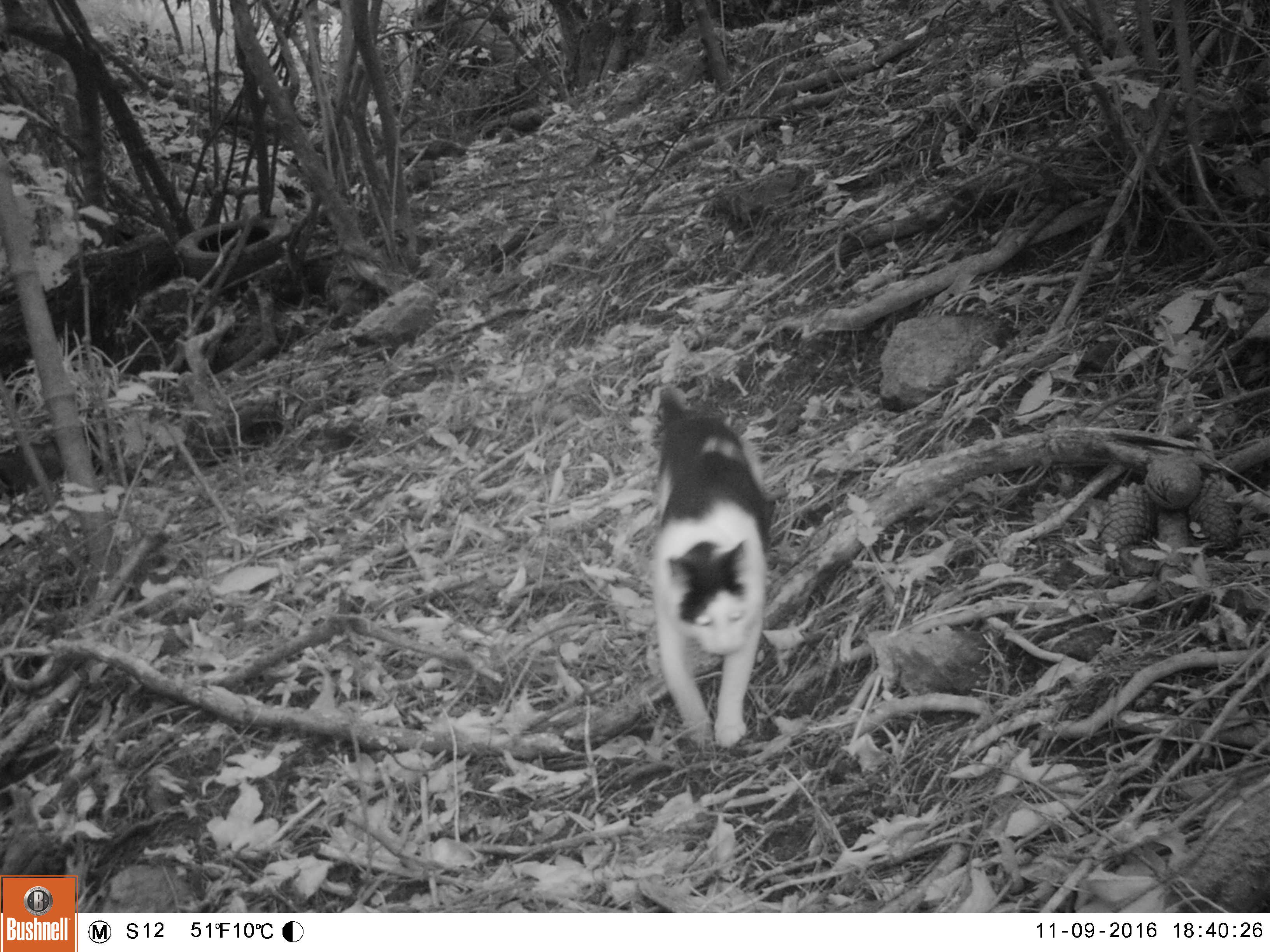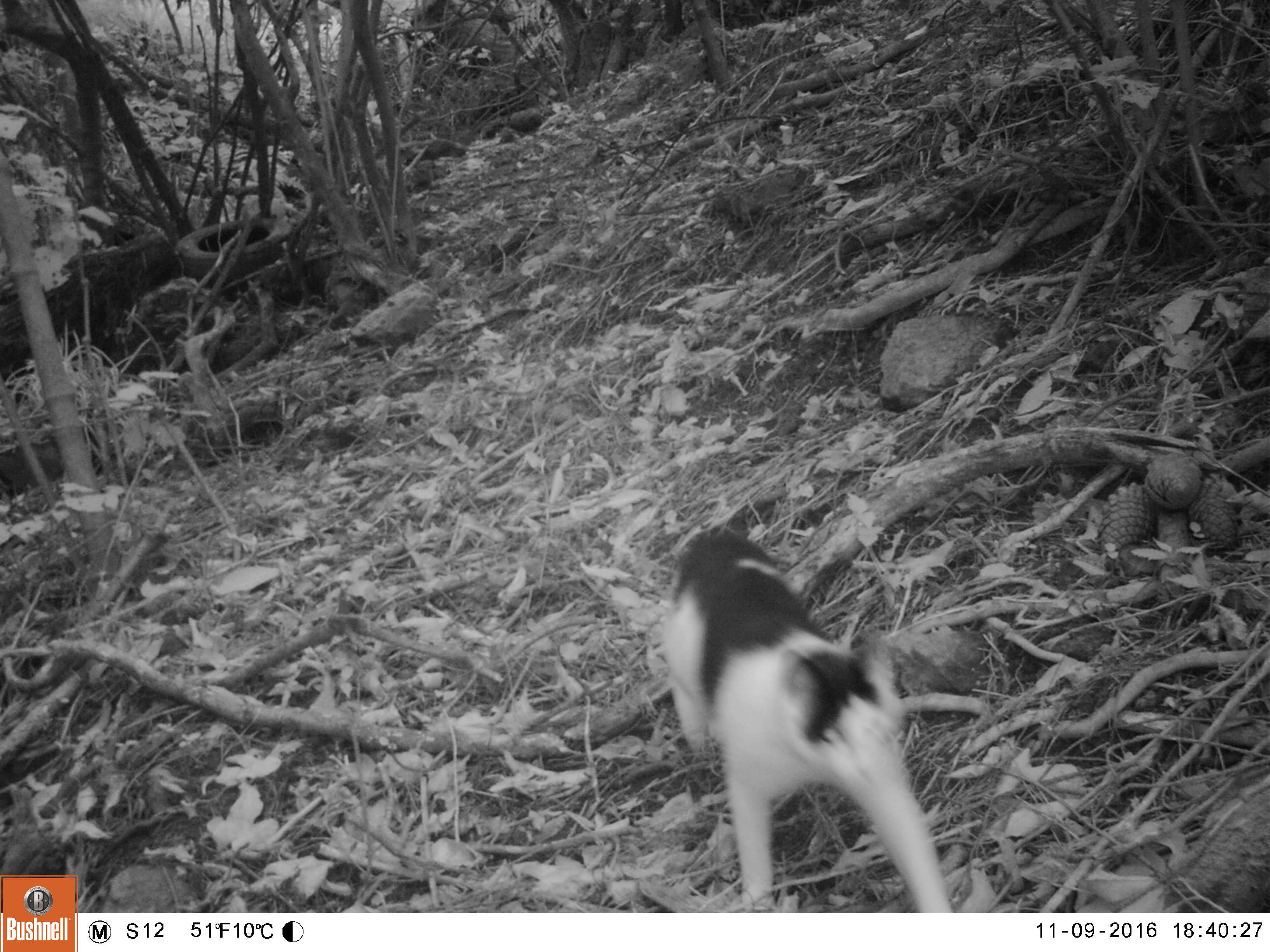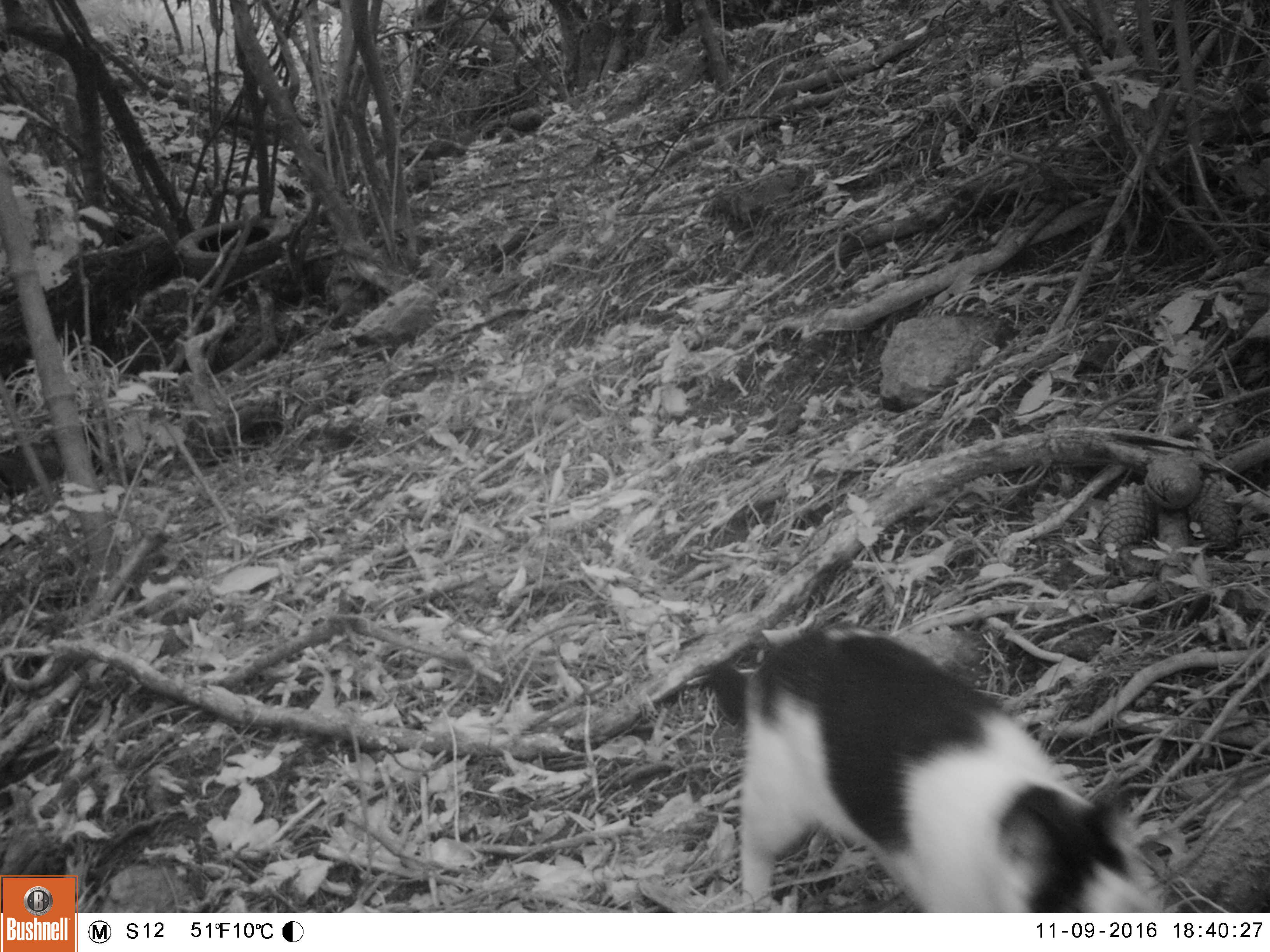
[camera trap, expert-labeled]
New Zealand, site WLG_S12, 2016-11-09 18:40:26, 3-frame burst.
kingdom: Animalia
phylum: Chordata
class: Mammalia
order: Carnivora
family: Felidae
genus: Felis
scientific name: Felis catus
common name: domestic cat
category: cat